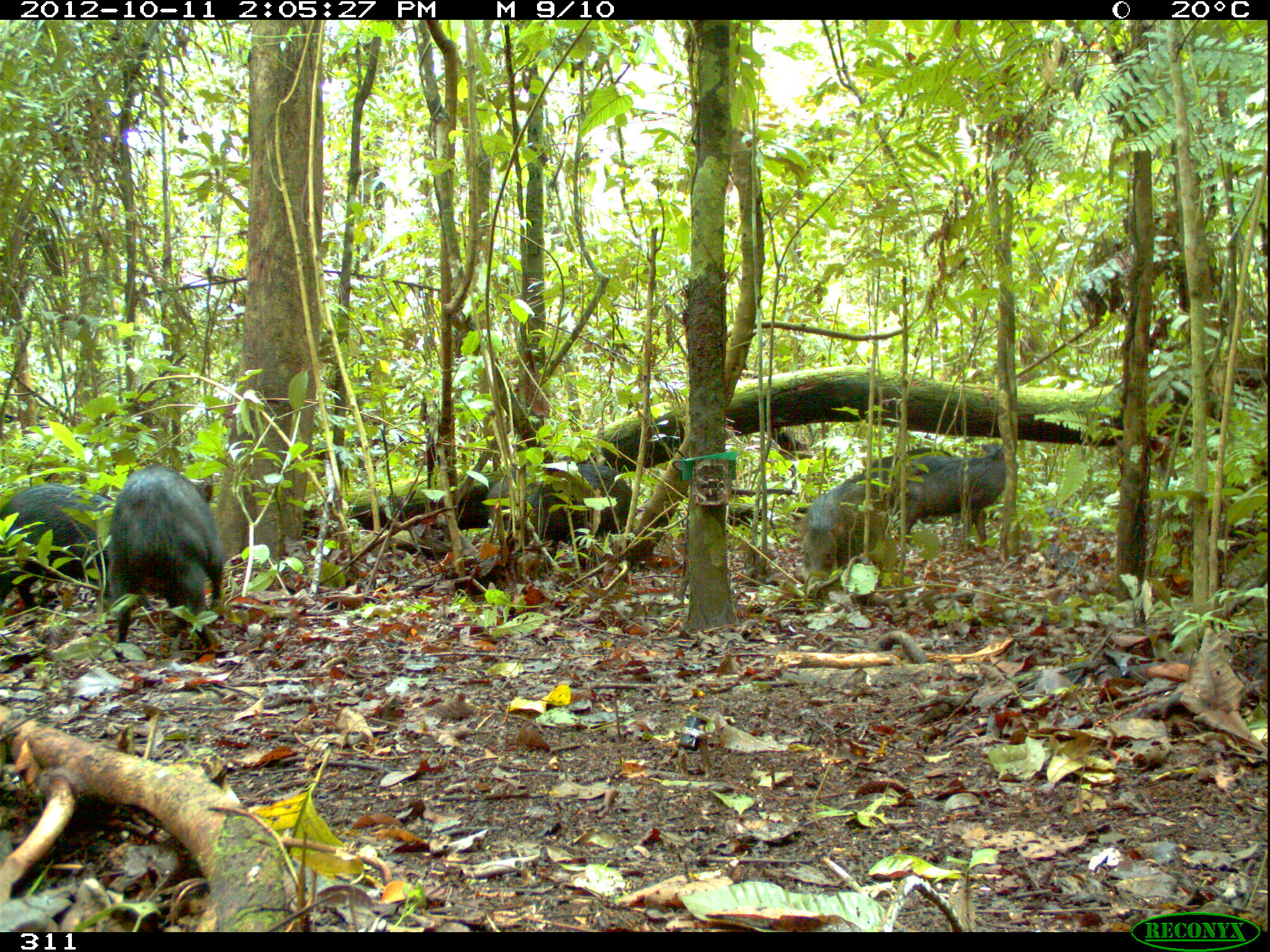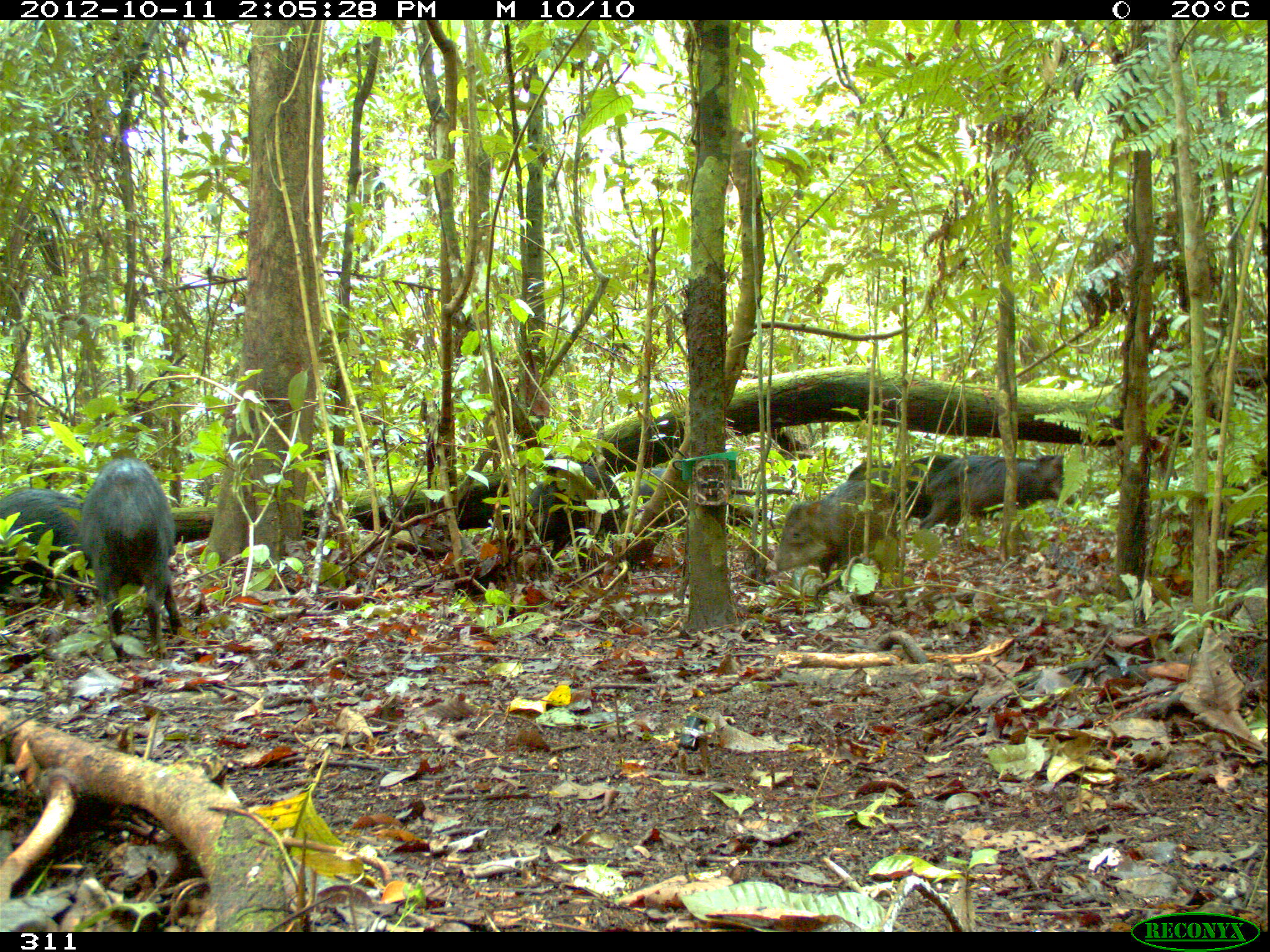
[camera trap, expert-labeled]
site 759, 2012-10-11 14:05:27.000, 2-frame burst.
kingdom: Animalia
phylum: Chordata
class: Mammalia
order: Artiodactyla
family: Tayassuidae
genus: Tayassu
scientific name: Tayassu pecari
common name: white-lipped peccary